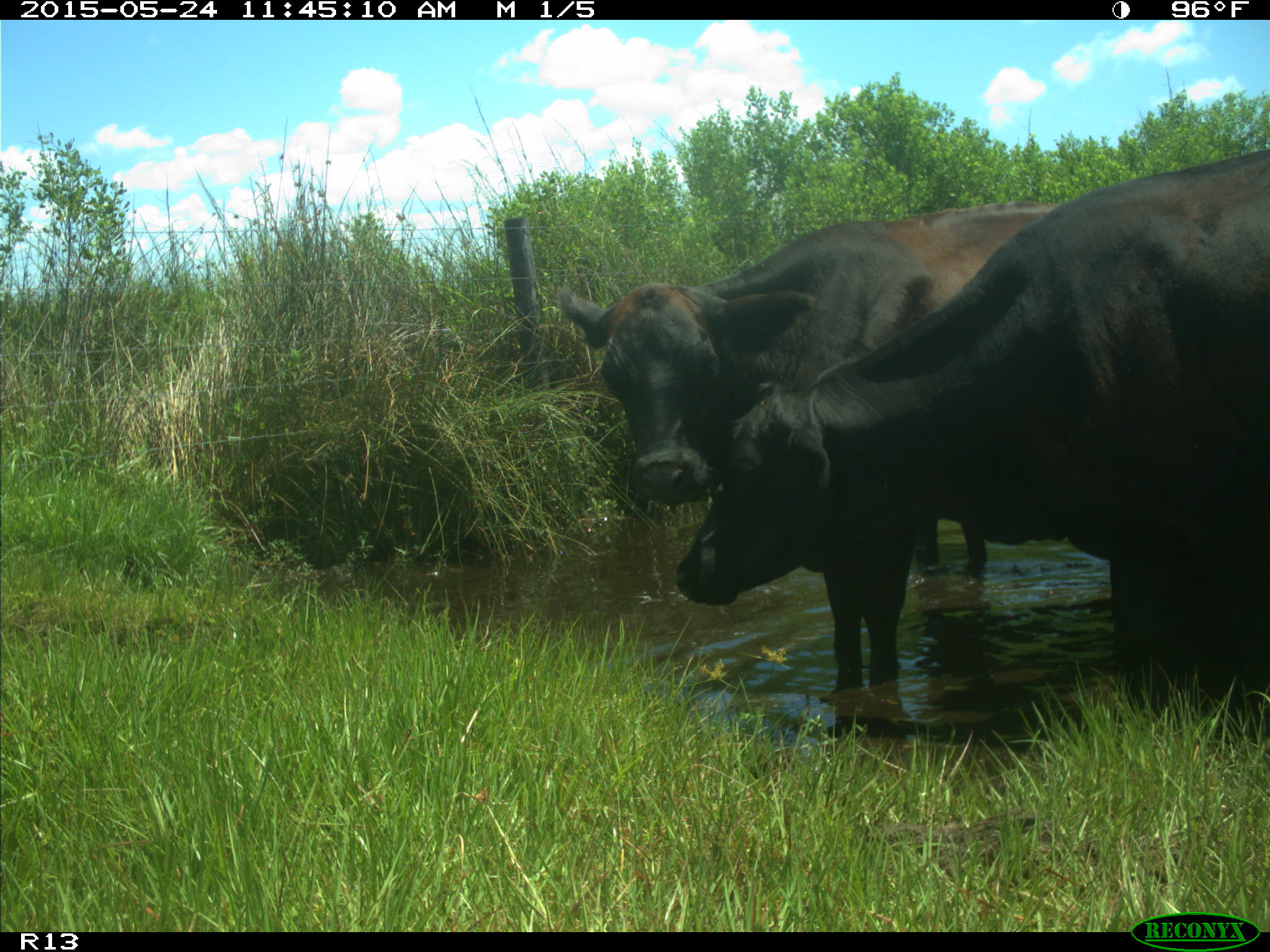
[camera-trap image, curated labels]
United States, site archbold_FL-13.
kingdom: Animalia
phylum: Chordata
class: Mammalia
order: Artiodactyla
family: Bovidae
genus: Bos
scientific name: Bos taurus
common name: domestic cow